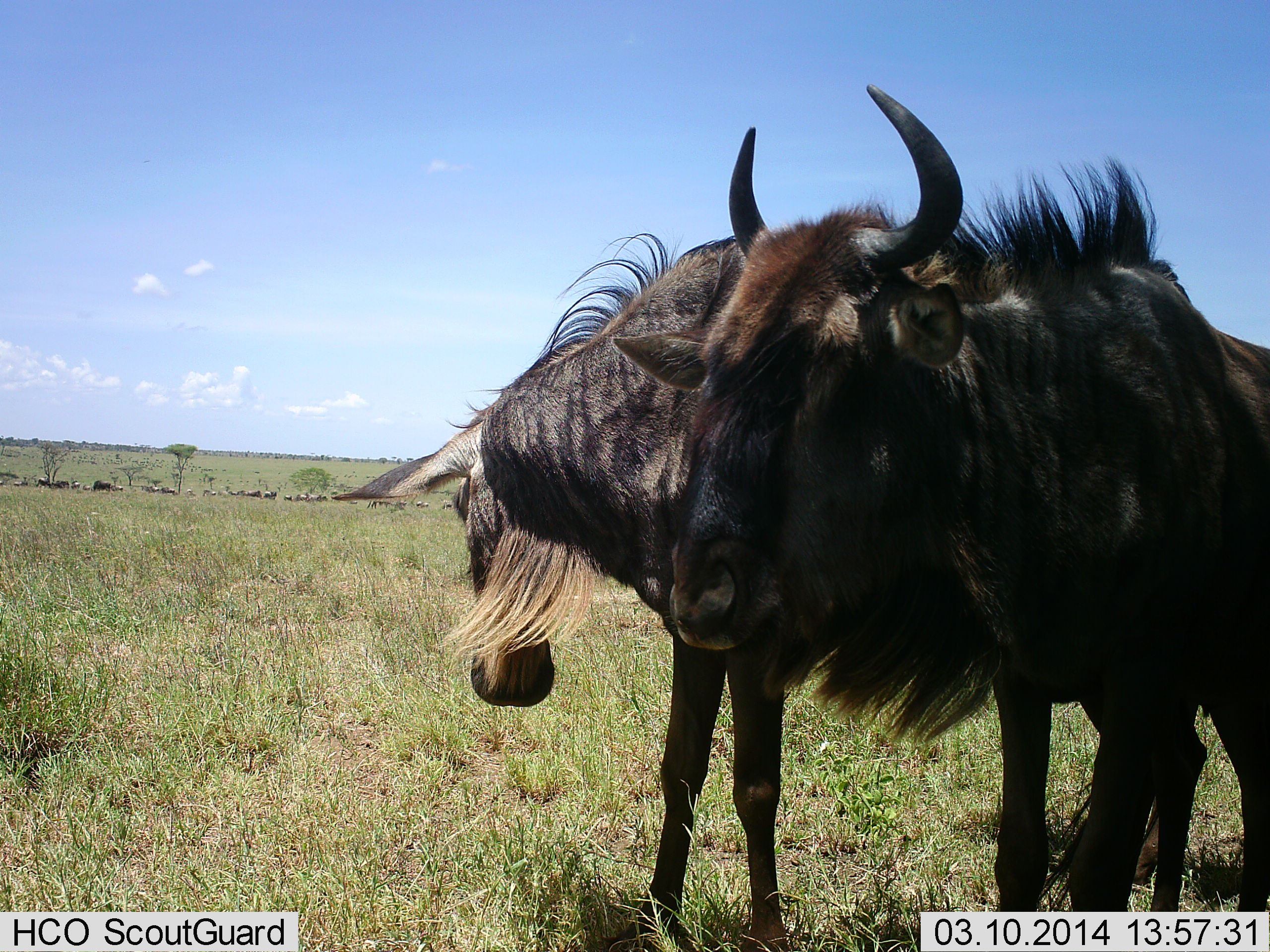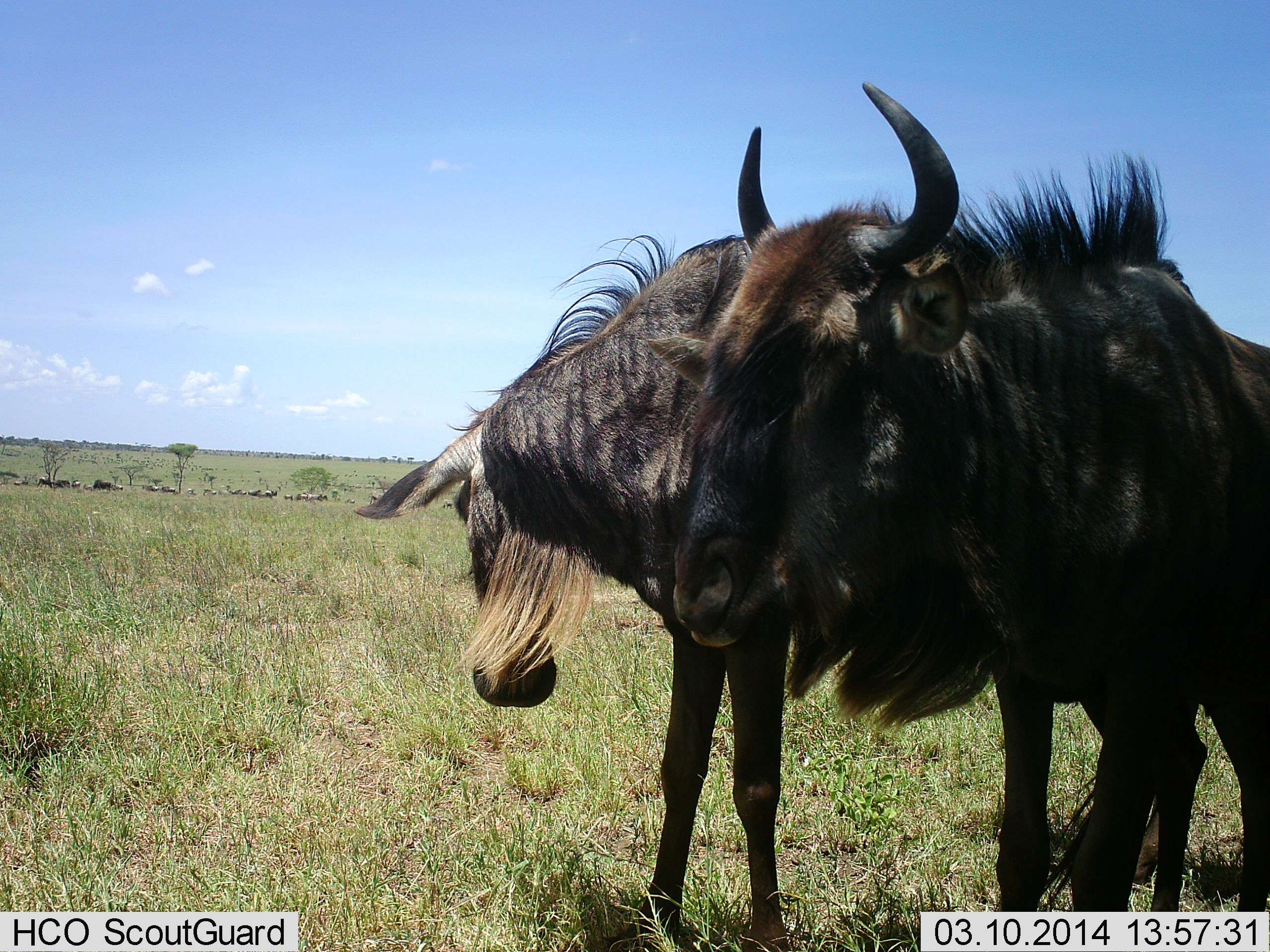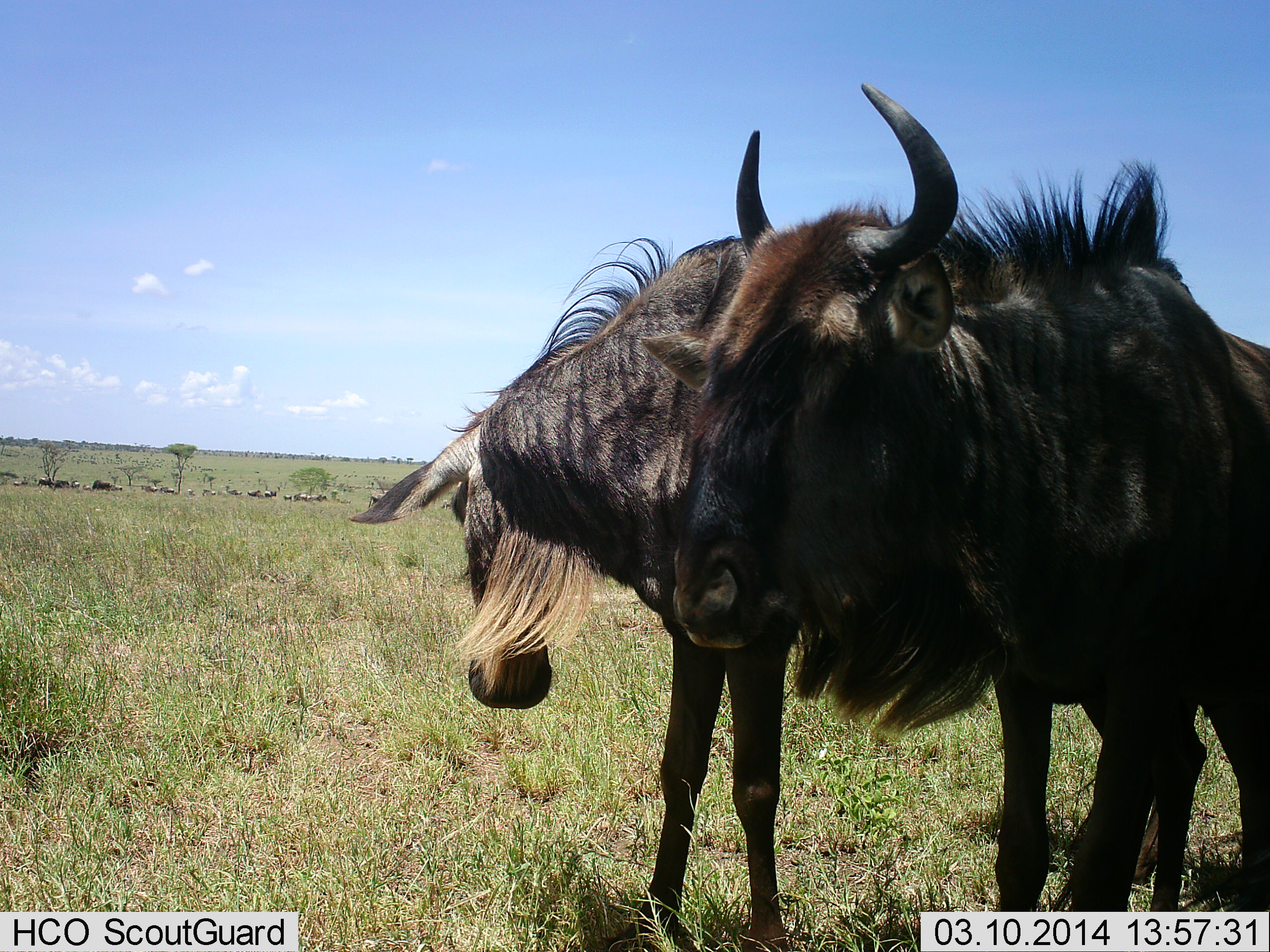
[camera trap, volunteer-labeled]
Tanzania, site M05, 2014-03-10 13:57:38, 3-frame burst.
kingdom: Animalia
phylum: Chordata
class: Mammalia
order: Artiodactyla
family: Bovidae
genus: Connochaetes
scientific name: Connochaetes taurinus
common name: blue wildebeest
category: wildebeest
Wildebeest (blue wildebeest) (Connochaetes taurinus), count 2. Behavior (volunteer vote fractions): standing 90%, resting 0%, moving 10%, interacting 10%. Young present (vote fraction): 0%. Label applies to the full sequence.